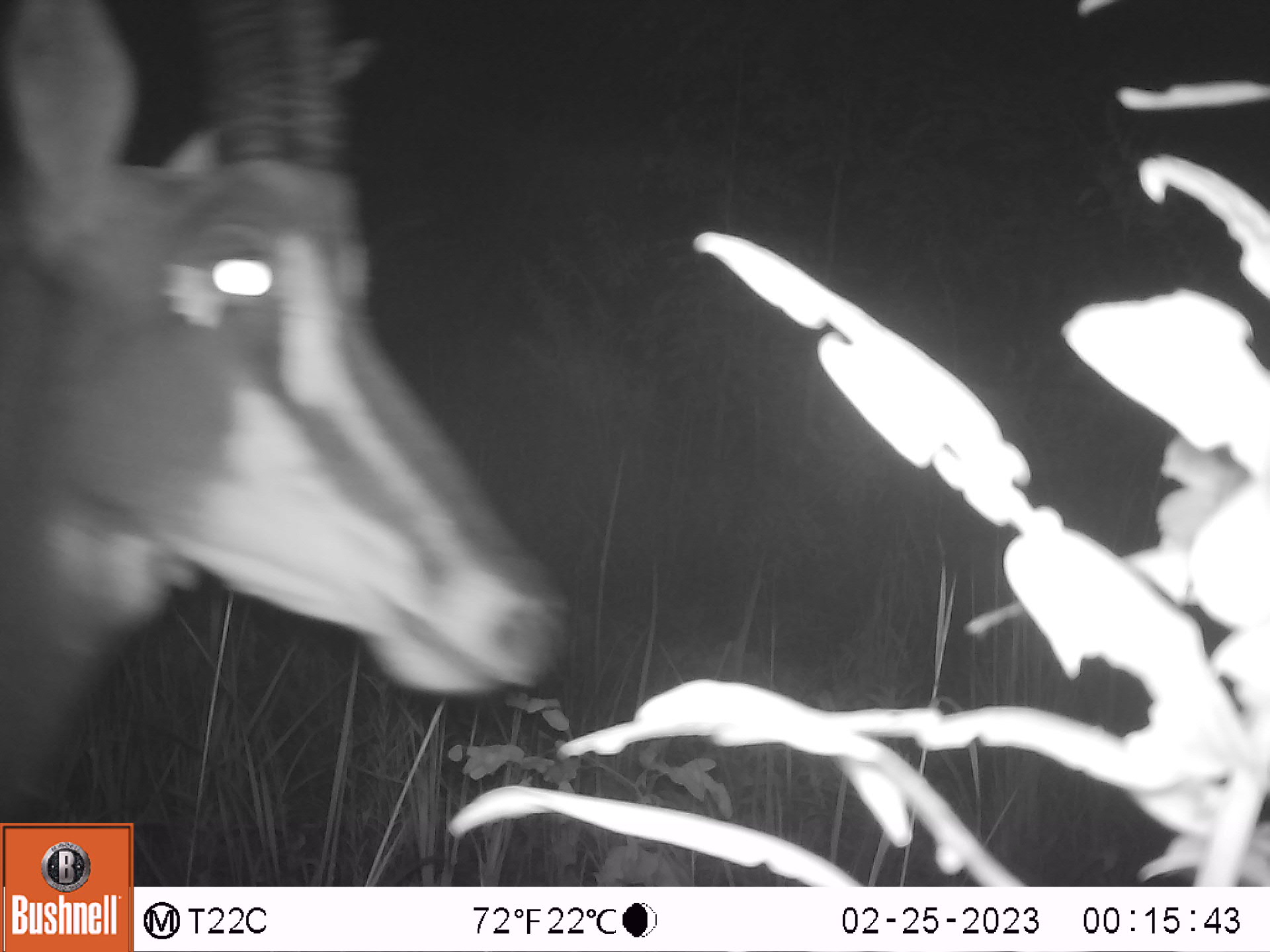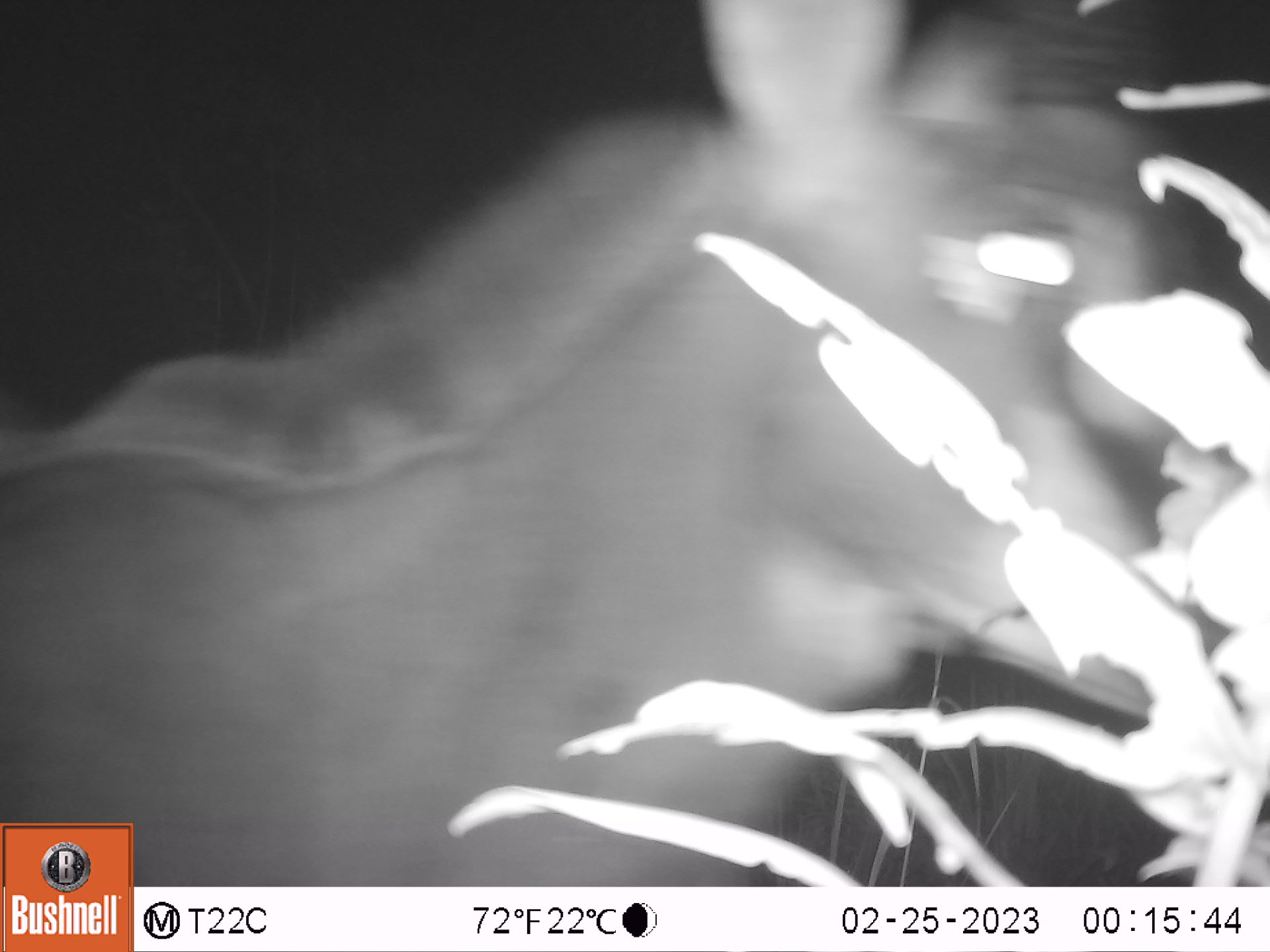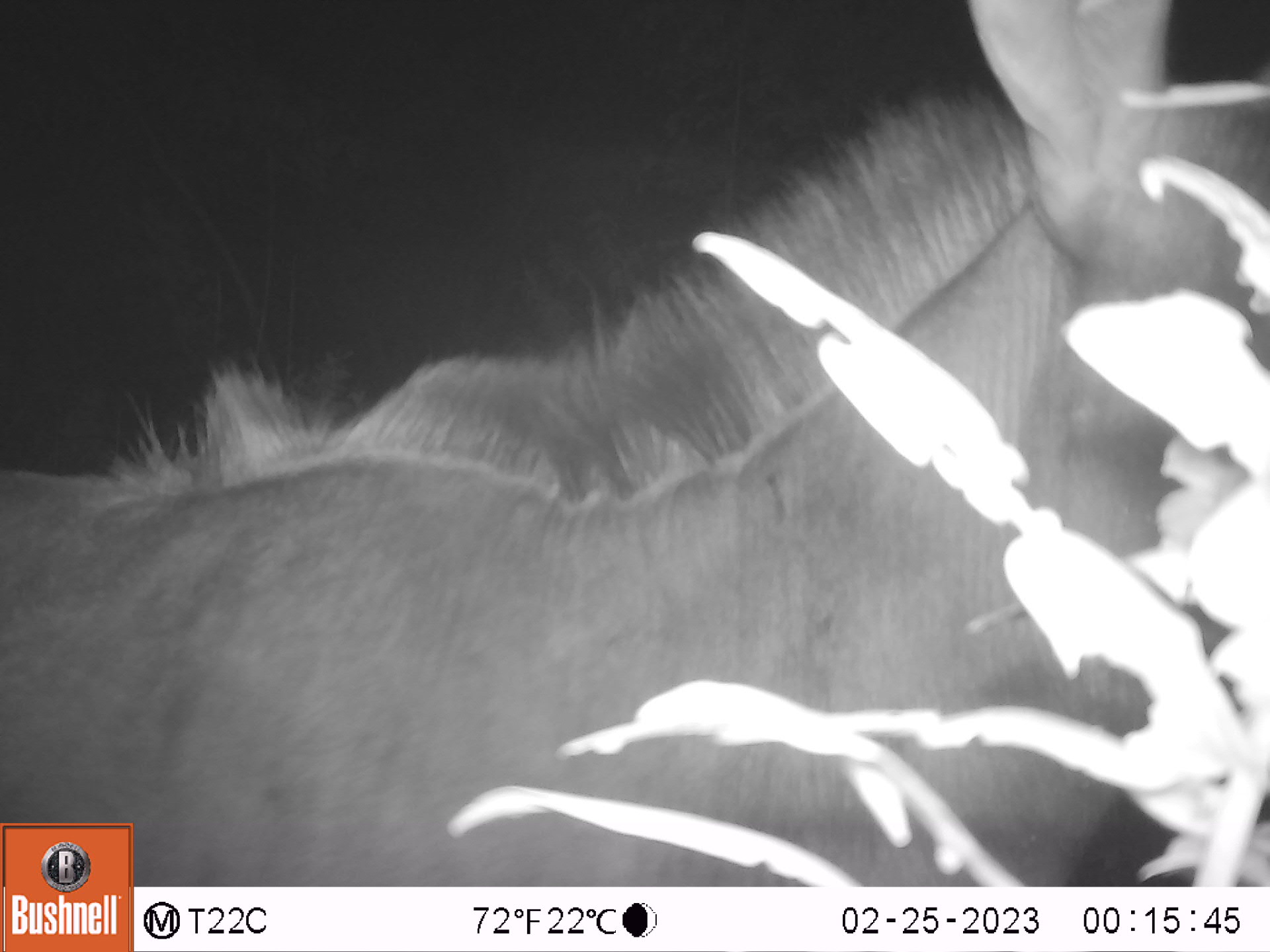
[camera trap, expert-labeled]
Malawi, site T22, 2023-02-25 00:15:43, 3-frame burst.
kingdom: Animalia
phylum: Chordata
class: Mammalia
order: Artiodactyla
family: Bovidae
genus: Hippotragus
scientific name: Hippotragus niger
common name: sable antelope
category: sable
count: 1